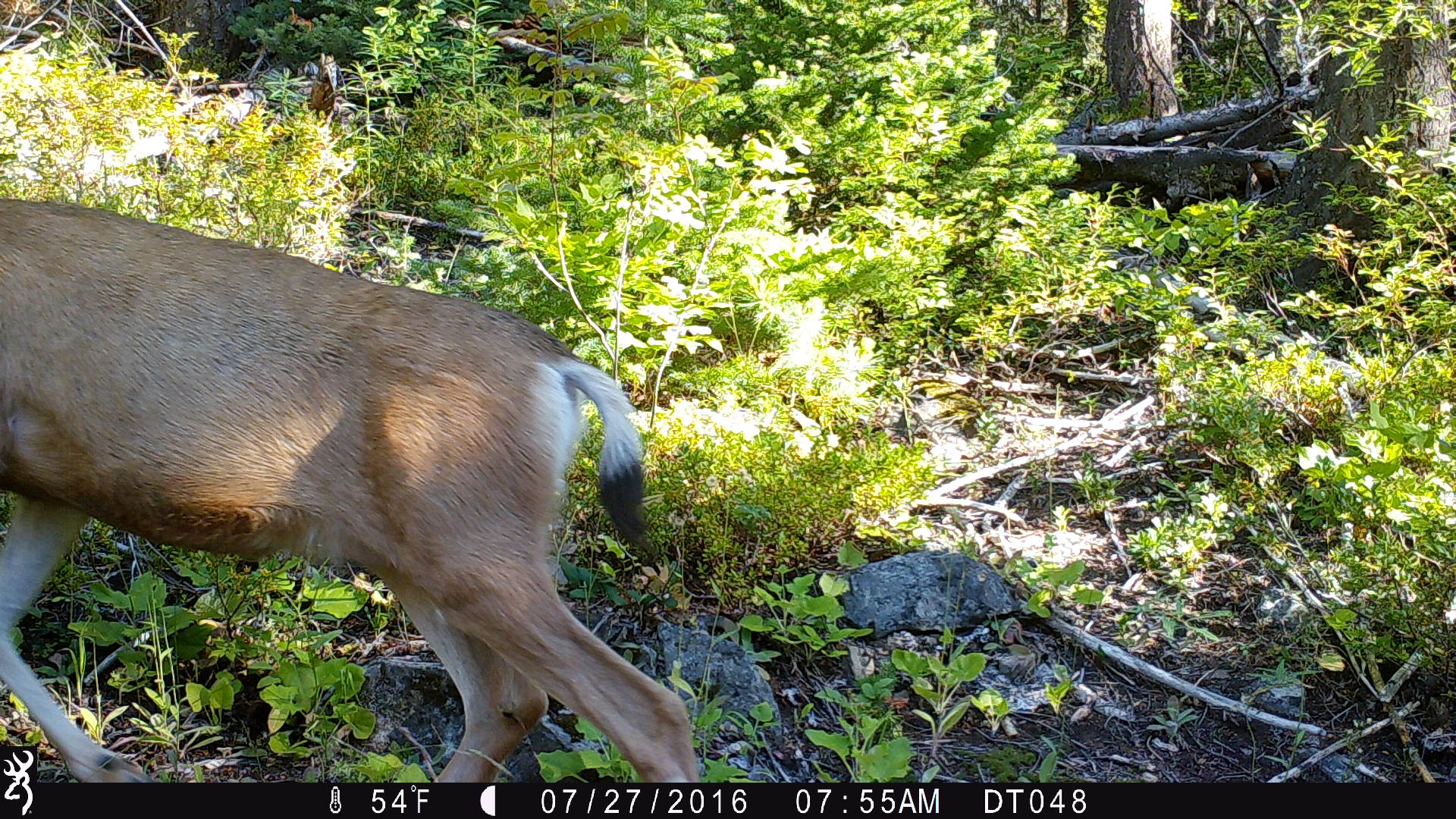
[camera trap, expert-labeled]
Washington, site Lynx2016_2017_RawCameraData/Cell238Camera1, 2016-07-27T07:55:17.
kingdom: Animalia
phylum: Chordata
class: Mammalia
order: Artiodactyla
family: Cervidae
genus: Odocoileus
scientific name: Odocoileus hemionus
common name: mule deer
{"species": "Odocoileus hemionus (mule deer)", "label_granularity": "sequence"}